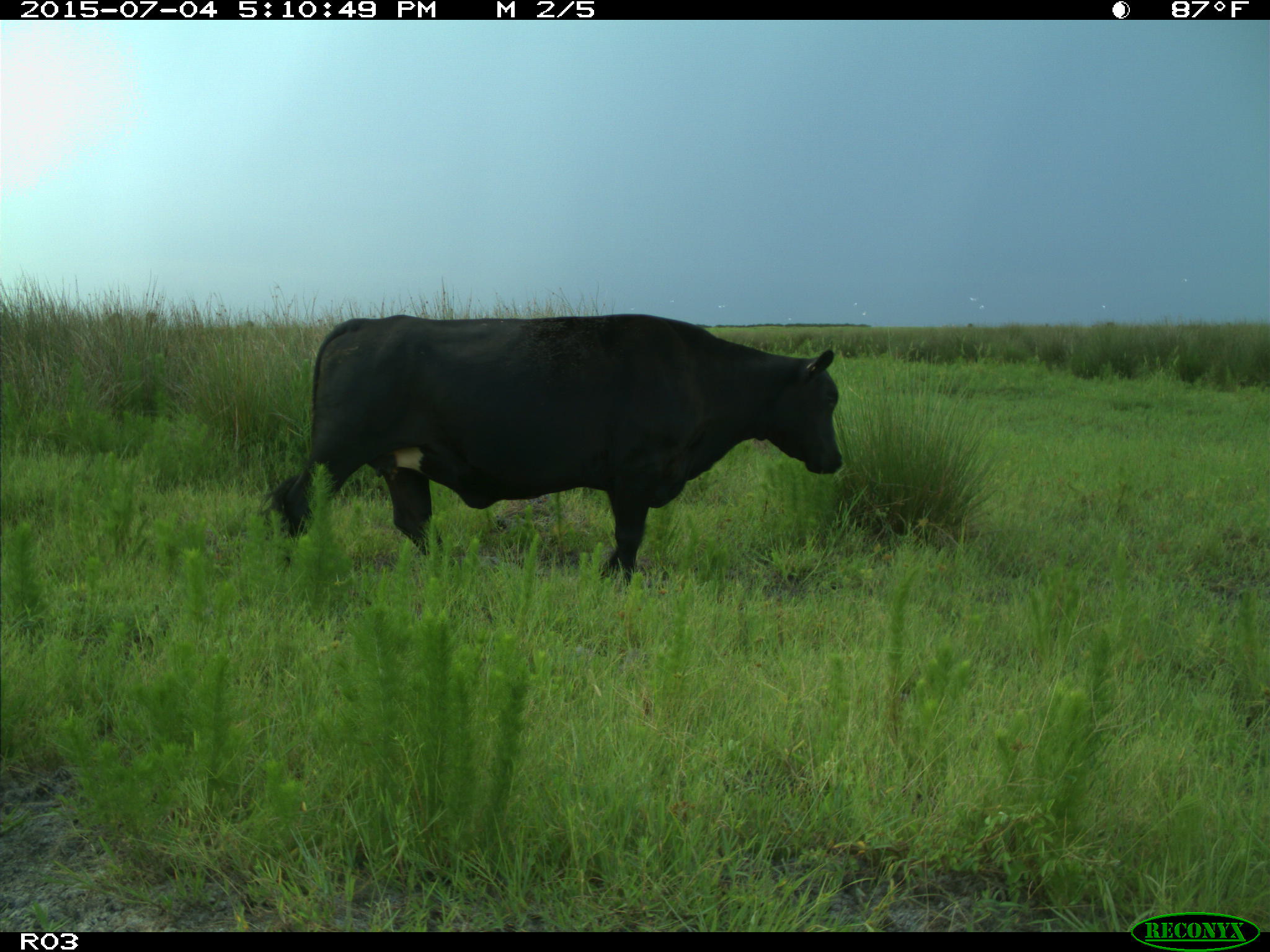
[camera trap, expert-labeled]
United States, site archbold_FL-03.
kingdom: Animalia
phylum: Chordata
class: Mammalia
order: Artiodactyla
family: Bovidae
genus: Bos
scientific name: Bos taurus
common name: domestic cow